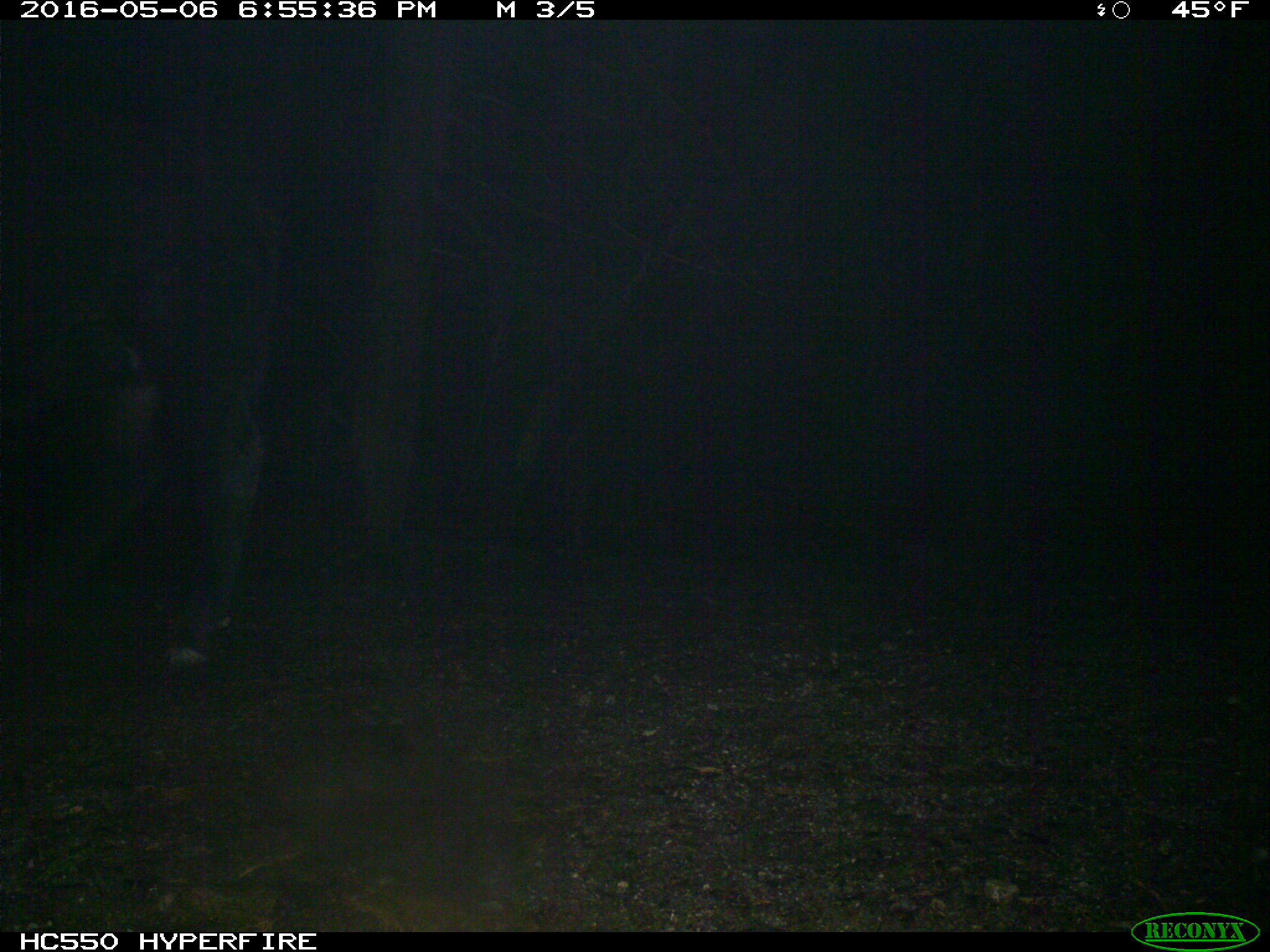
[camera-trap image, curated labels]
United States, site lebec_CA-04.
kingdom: Animalia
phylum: Chordata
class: Mammalia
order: Artiodactyla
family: Bovidae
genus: Bos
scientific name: Bos taurus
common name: domestic cow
Bos taurus (domestic cow).